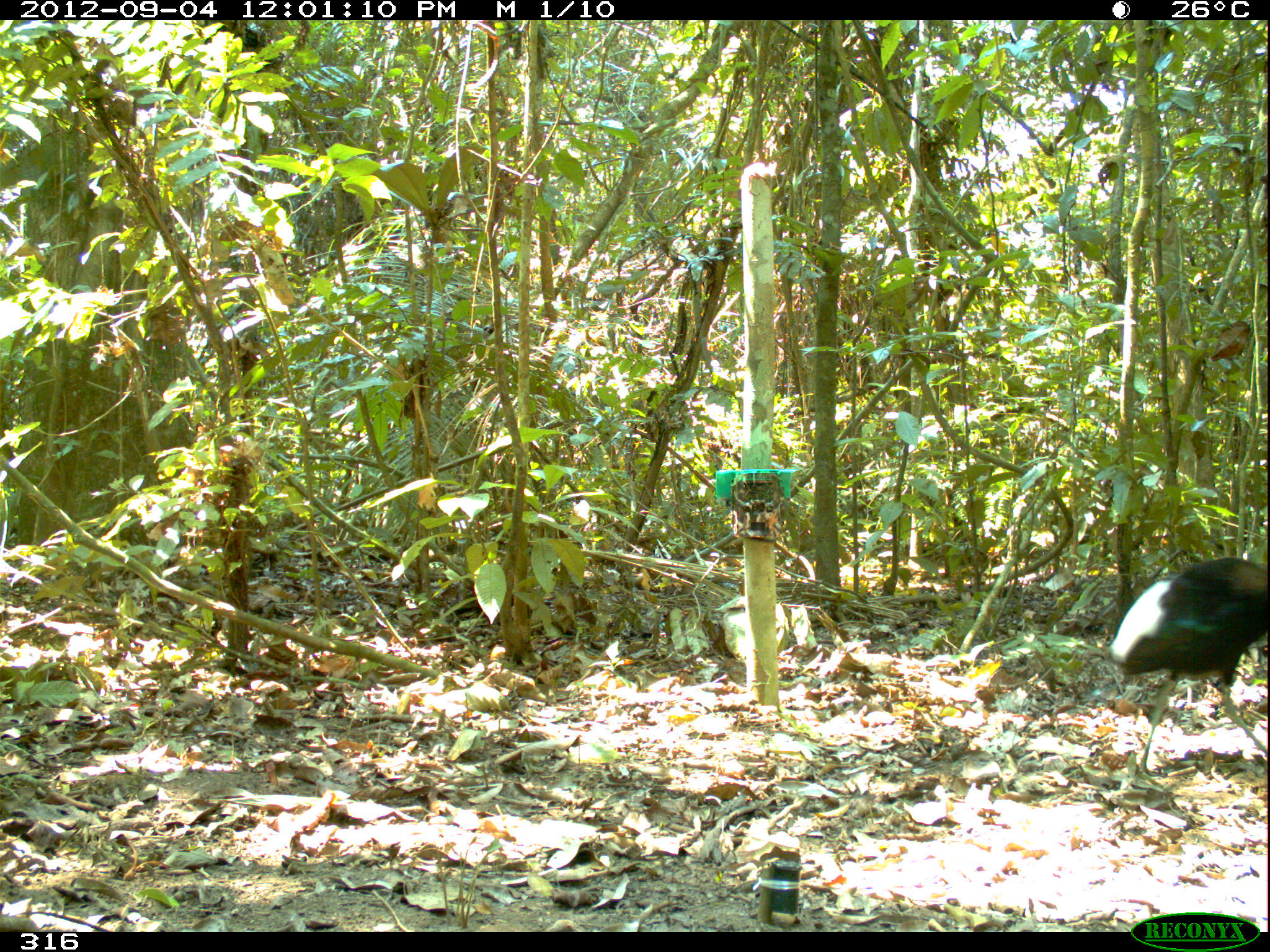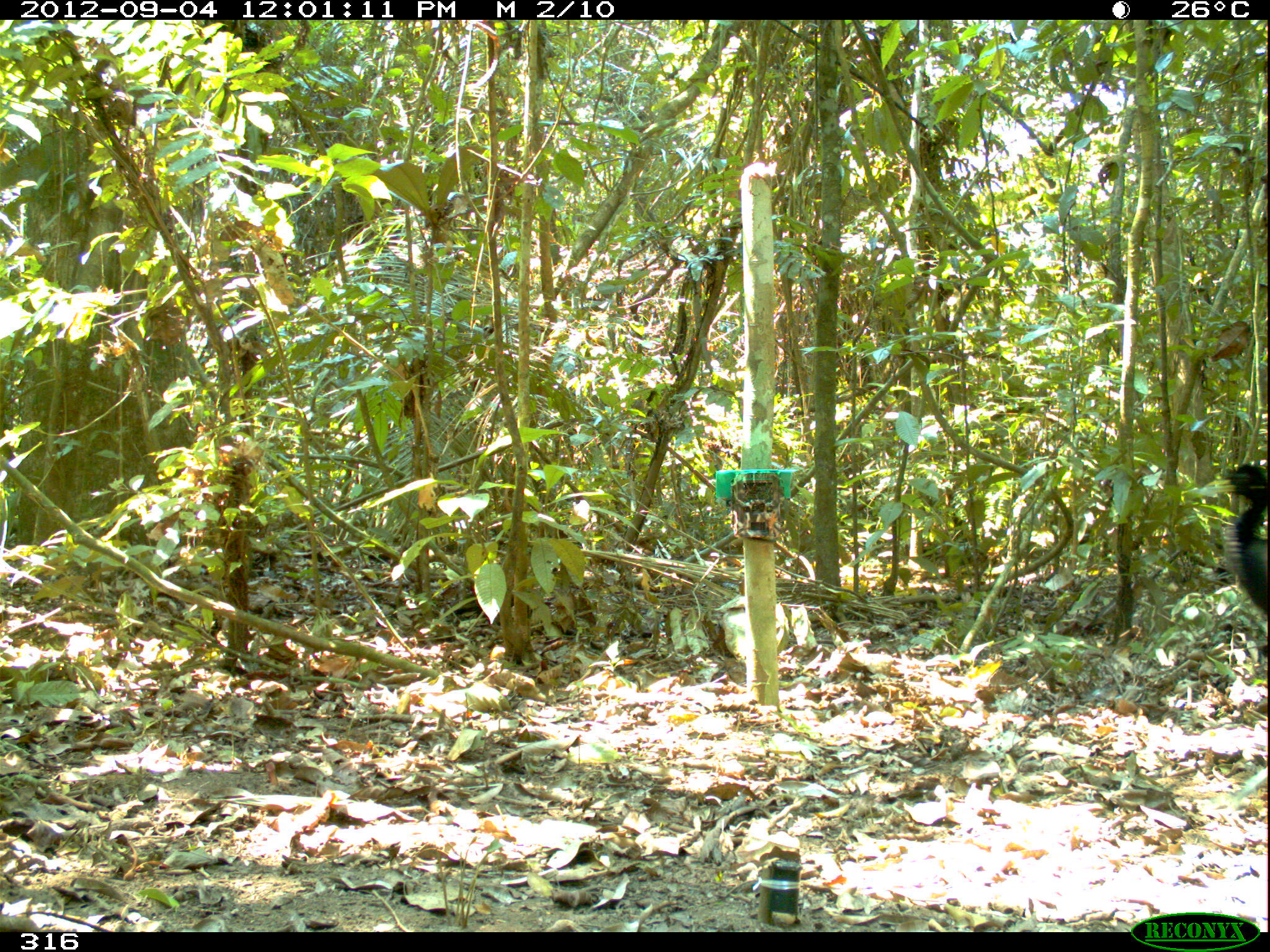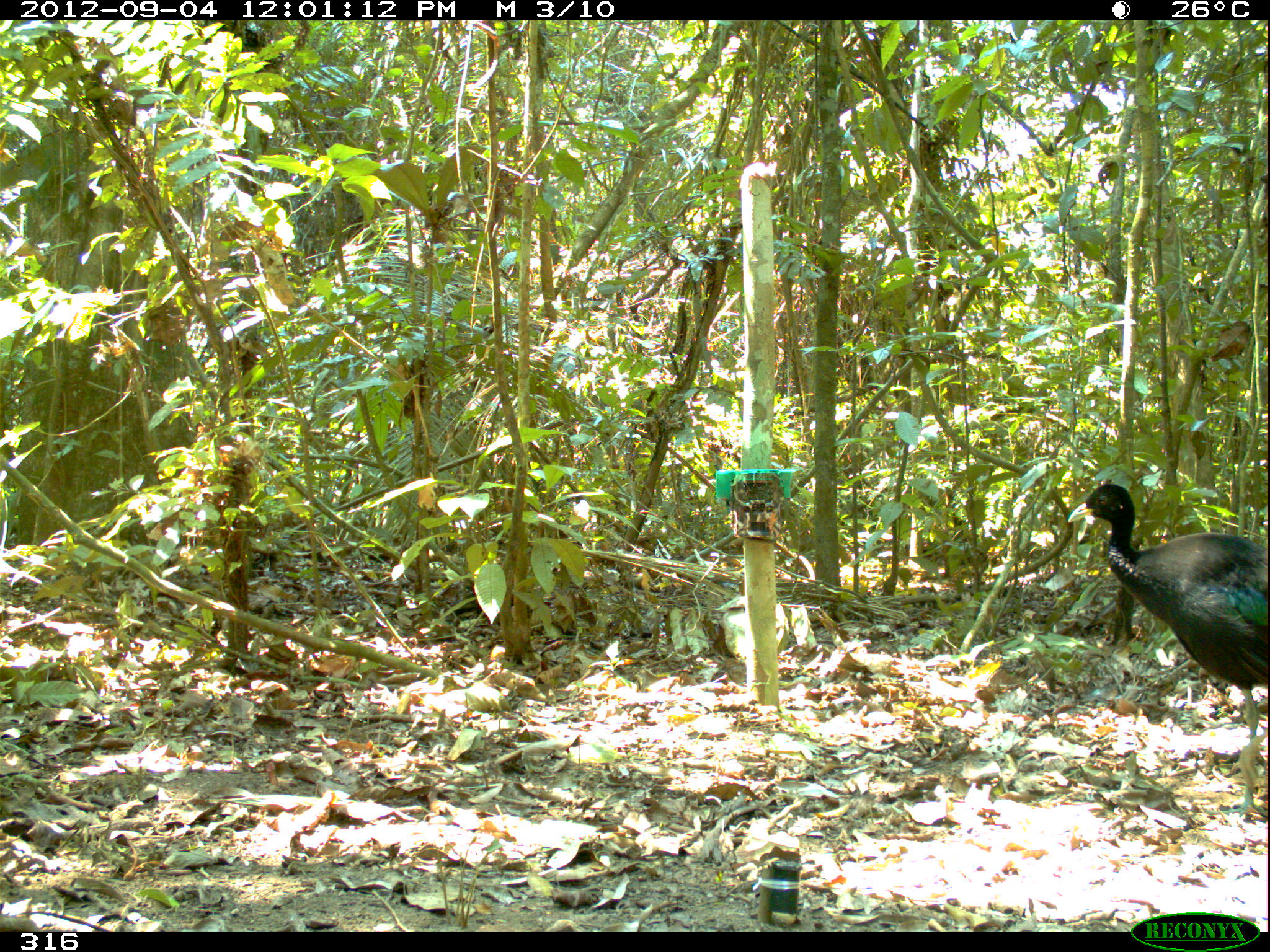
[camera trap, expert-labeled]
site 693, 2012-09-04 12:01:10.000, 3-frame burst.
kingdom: Animalia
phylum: Chordata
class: Aves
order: Gruiformes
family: Psophiidae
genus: Psophia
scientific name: Psophia leucoptera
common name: pale-winged trumpeter